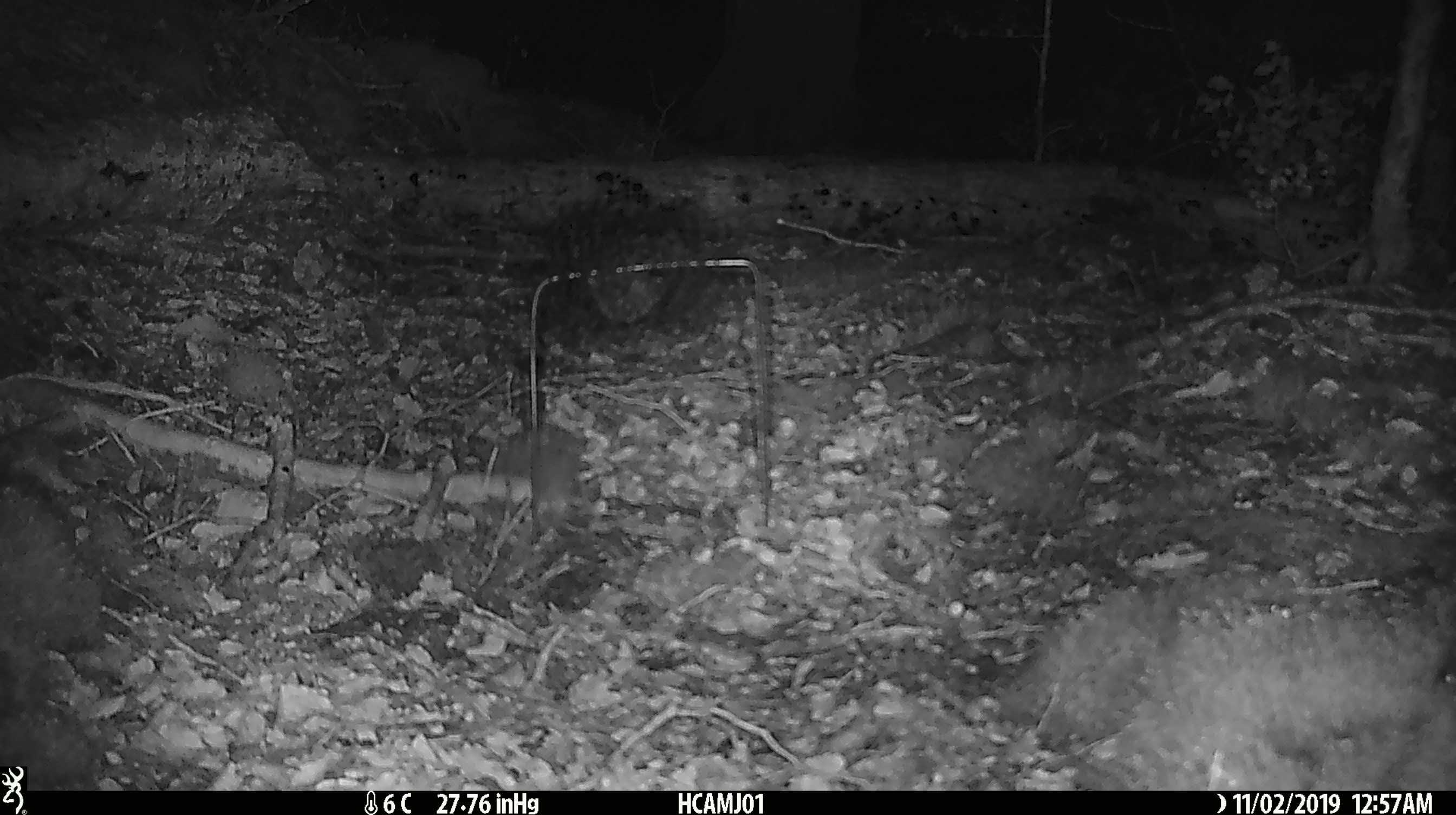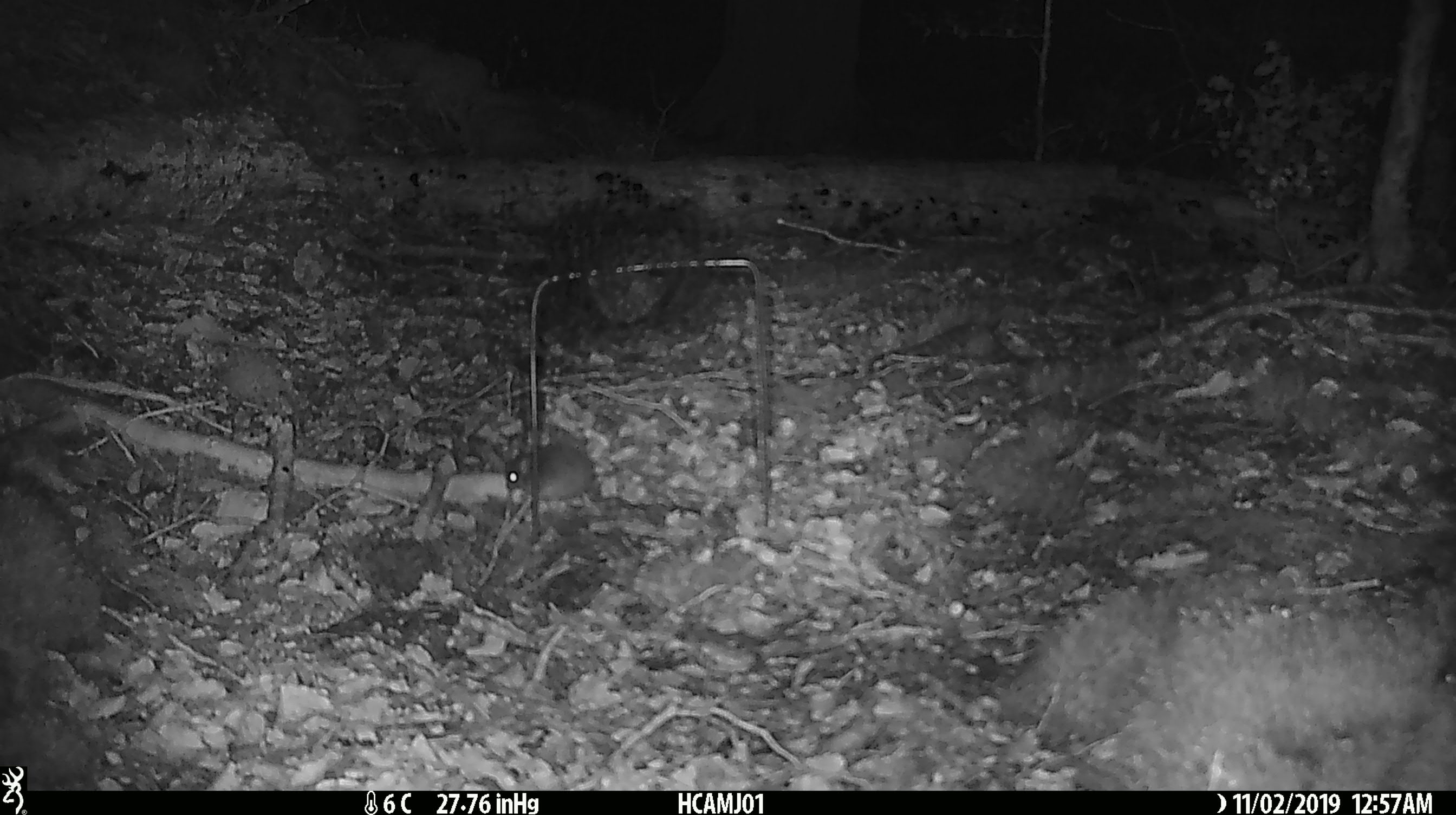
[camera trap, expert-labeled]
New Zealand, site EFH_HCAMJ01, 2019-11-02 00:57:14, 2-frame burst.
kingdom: Animalia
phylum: Chordata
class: Mammalia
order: Rodentia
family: Muridae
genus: Mus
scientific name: Mus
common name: mouse